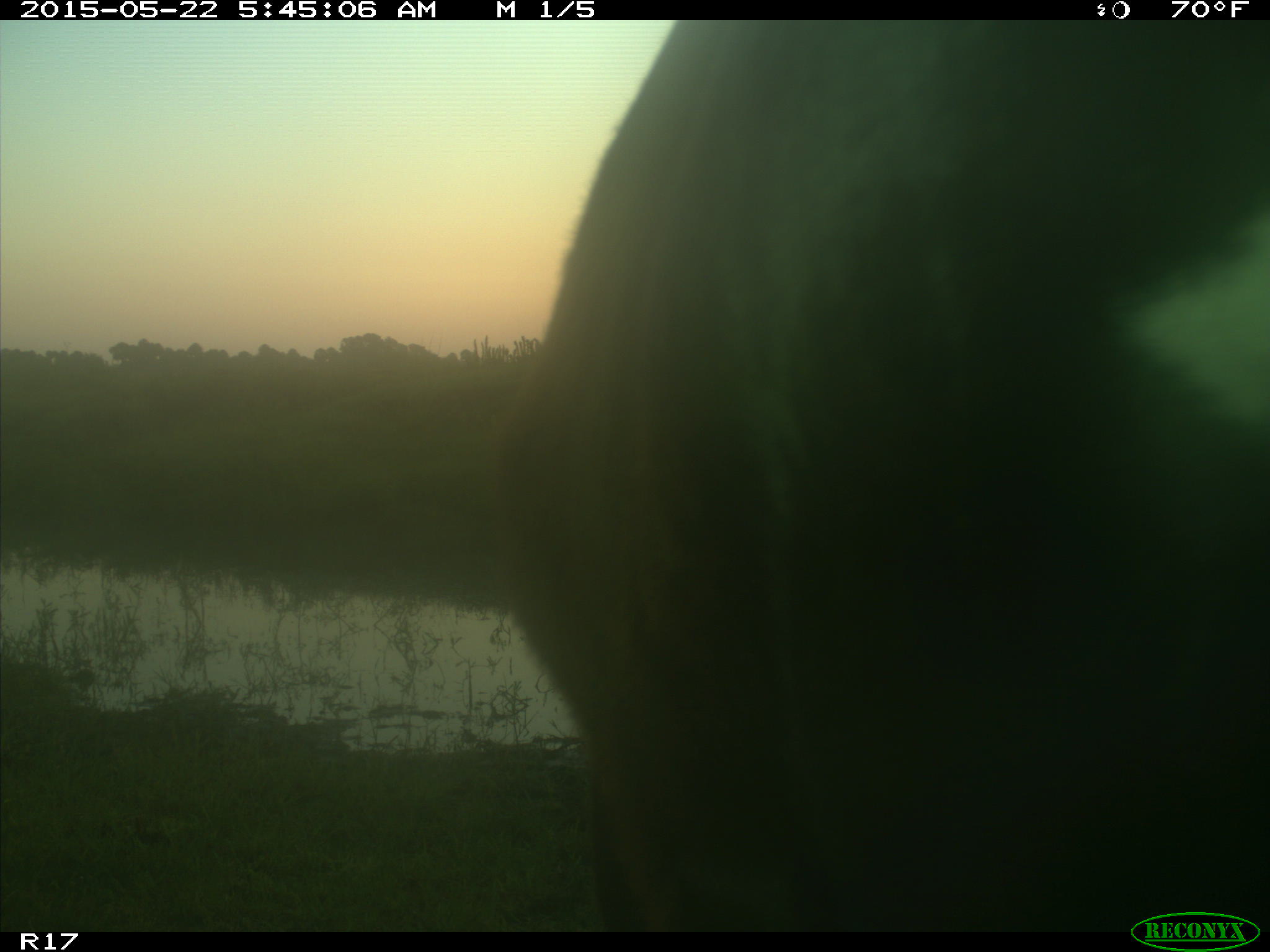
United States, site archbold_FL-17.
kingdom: Animalia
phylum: Chordata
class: Mammalia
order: Artiodactyla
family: Bovidae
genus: Bos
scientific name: Bos taurus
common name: domestic cow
Bos taurus (domestic cow).